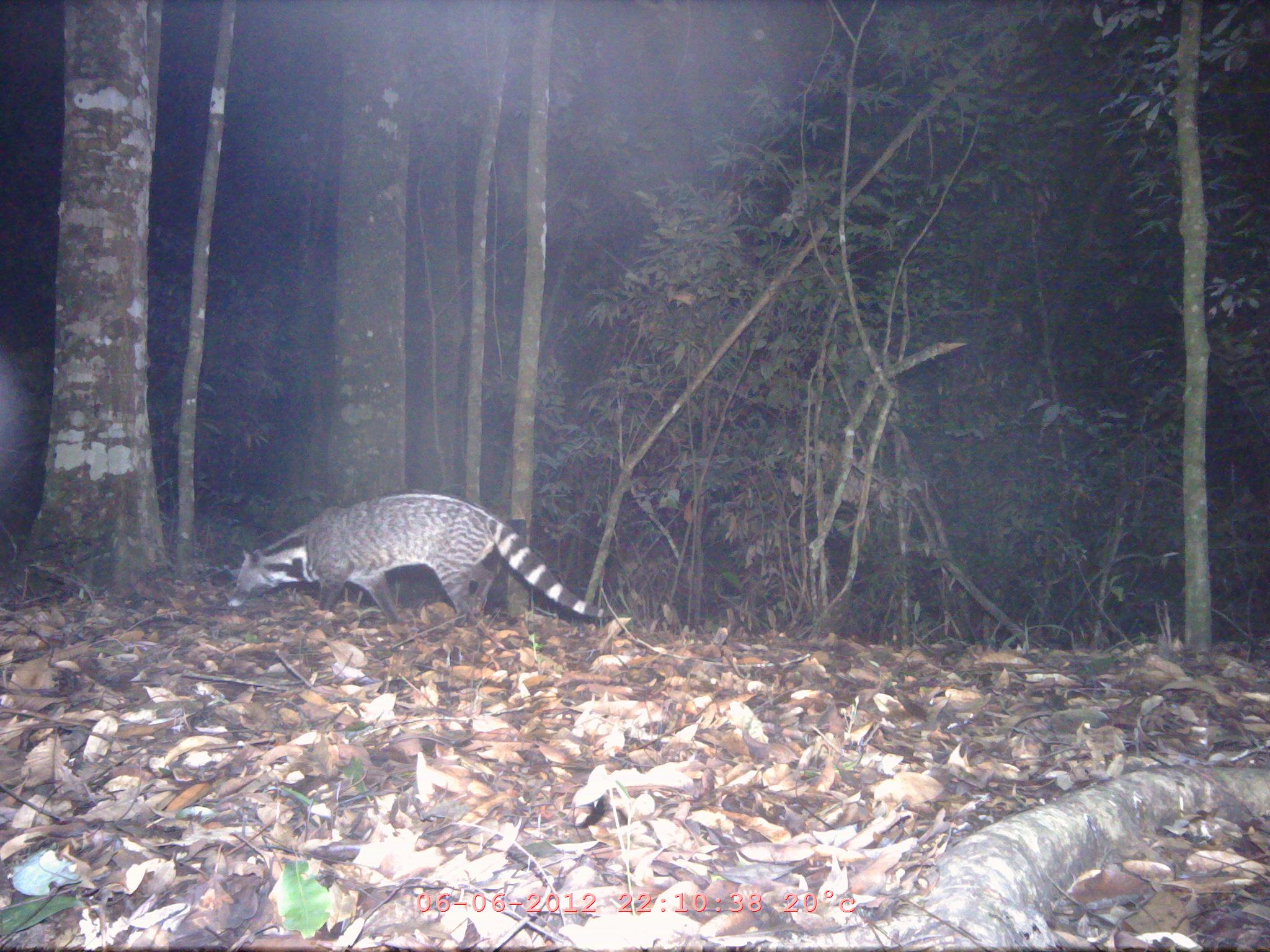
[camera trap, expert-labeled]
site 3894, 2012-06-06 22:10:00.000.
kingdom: Animalia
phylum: Chordata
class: Mammalia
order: Carnivora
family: Viverridae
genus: Viverra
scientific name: Viverra zibetha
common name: large indian civet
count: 1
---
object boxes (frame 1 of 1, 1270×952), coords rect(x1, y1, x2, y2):
viverra zibetha: rect(225, 492, 611, 624)